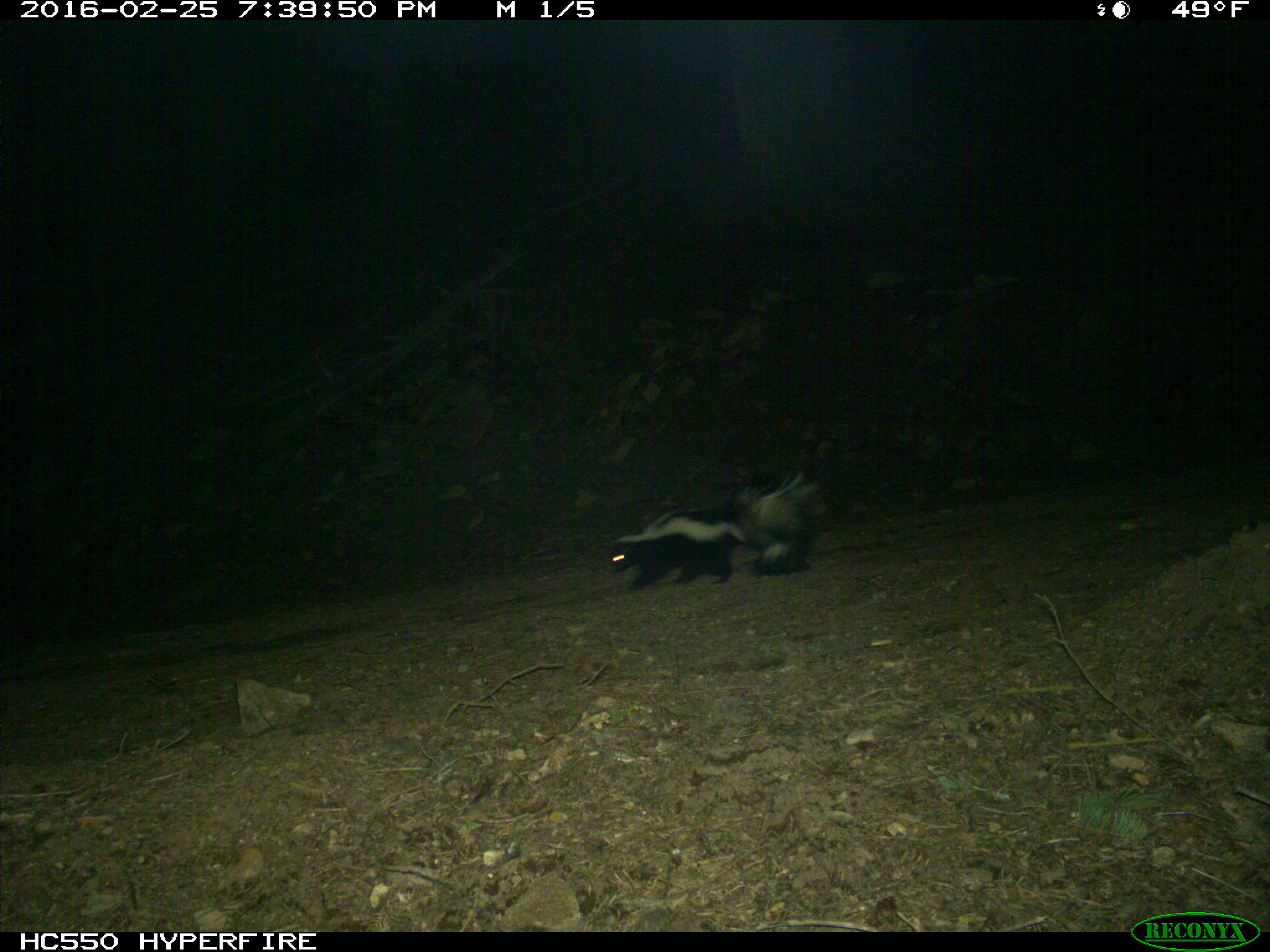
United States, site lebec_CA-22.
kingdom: Animalia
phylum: Chordata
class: Mammalia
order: Carnivora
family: Mephitidae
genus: Mephitis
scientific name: Mephitis mephitis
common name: striped skunk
Mephitis mephitis (striped skunk).